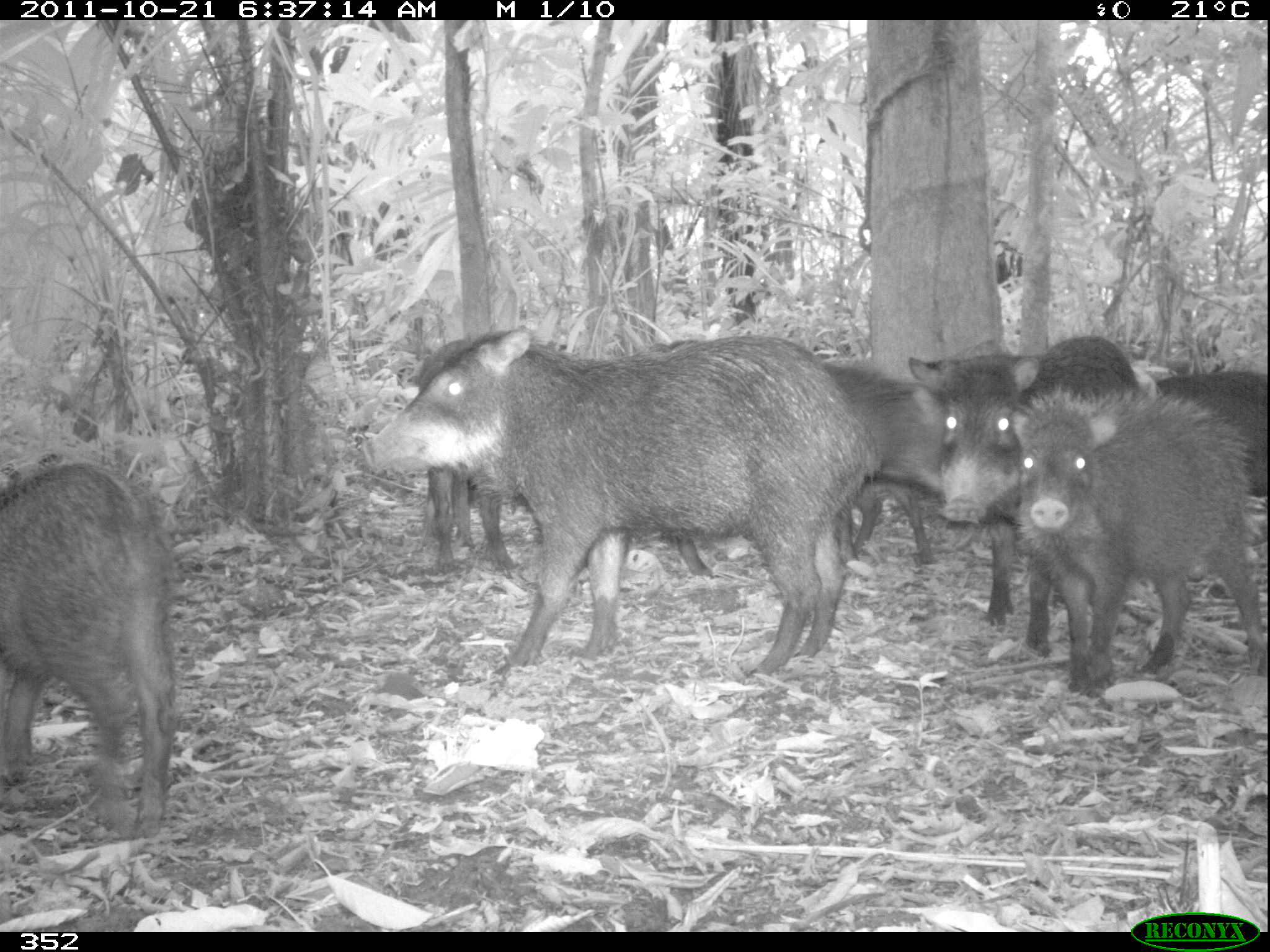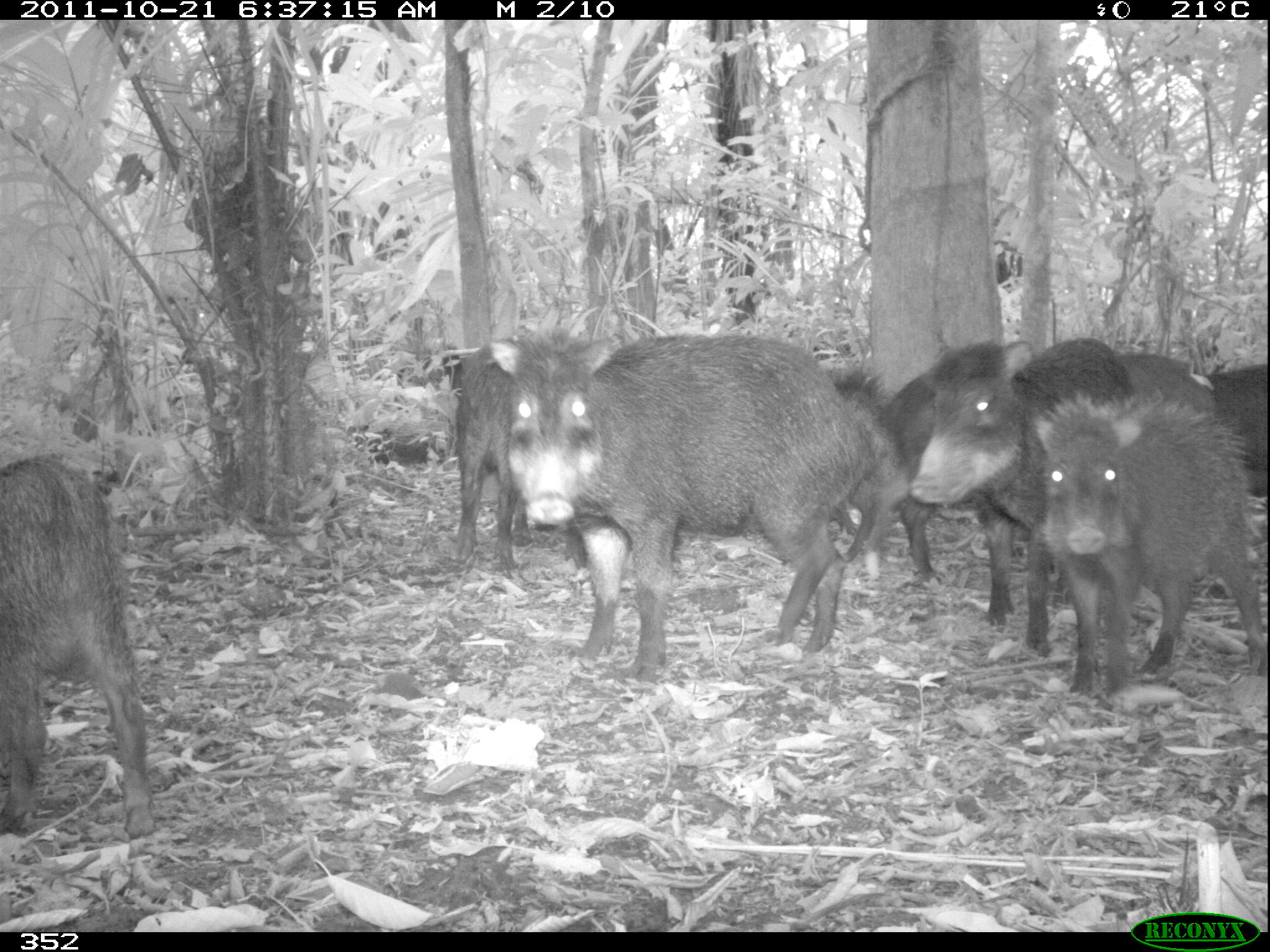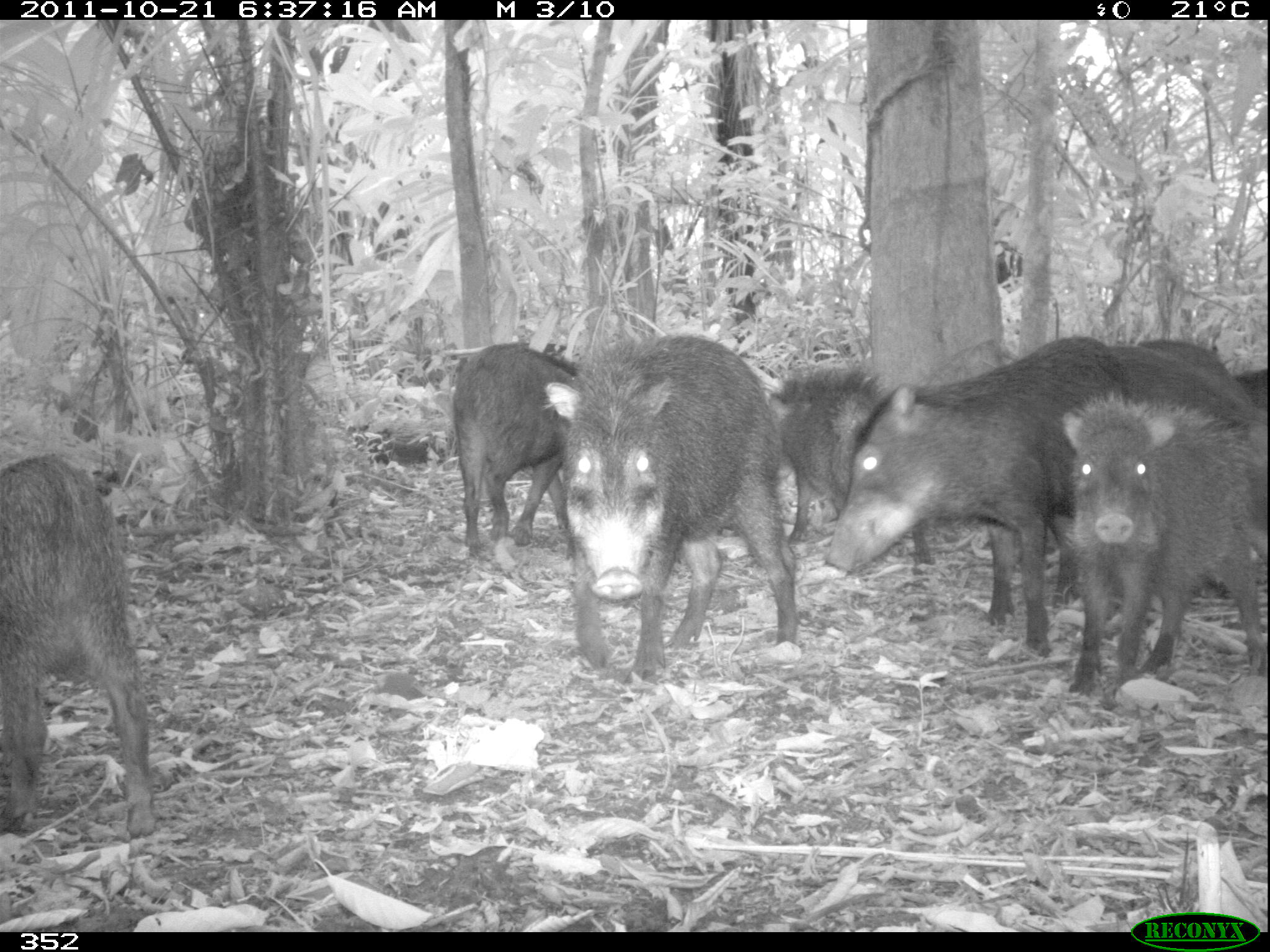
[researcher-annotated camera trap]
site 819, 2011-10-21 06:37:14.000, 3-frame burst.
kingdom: Animalia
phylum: Chordata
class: Mammalia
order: Artiodactyla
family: Tayassuidae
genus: Tayassu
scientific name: Tayassu pecari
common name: white-lipped peccary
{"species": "Tayassu pecari (white-lipped peccary)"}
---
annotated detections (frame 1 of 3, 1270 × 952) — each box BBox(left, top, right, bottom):
tayassu pecari: BBox(369, 329, 876, 674); BBox(910, 332, 1157, 654); BBox(1011, 394, 1270, 681); BBox(0, 461, 176, 833); BBox(409, 329, 537, 577); BBox(822, 358, 940, 557); BBox(1146, 368, 1270, 502)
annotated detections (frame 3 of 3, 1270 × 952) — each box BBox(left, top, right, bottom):
tayassu pecari: BBox(824, 337, 1255, 656); BBox(545, 333, 796, 674); BBox(1058, 395, 1261, 690); BBox(0, 451, 155, 835); BBox(768, 367, 935, 566); BBox(450, 341, 573, 558)